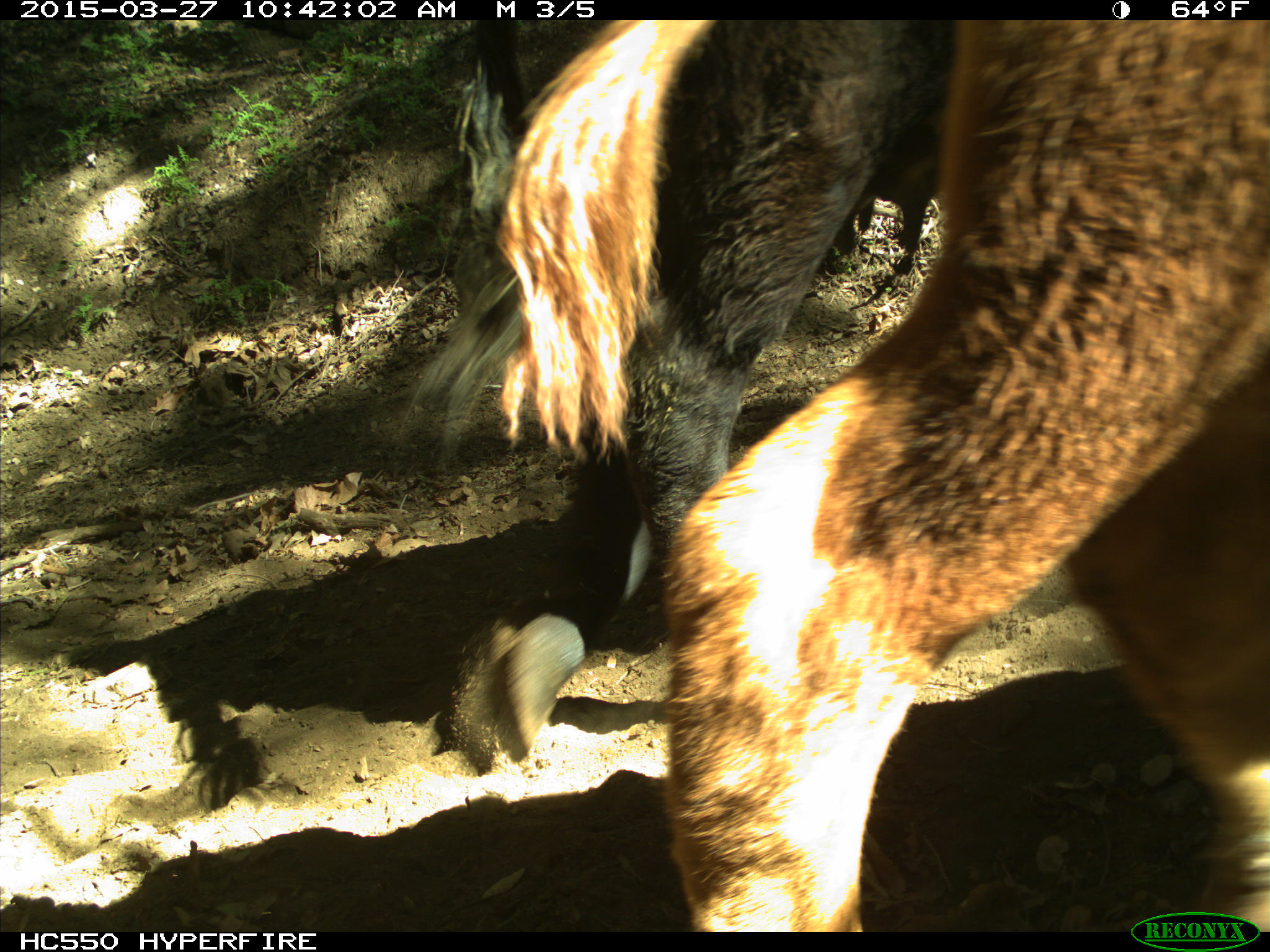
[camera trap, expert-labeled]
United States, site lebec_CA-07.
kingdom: Animalia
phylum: Chordata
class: Mammalia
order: Artiodactyla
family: Bovidae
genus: Bos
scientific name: Bos taurus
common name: domestic cow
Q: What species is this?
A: Bos taurus (domestic cow).